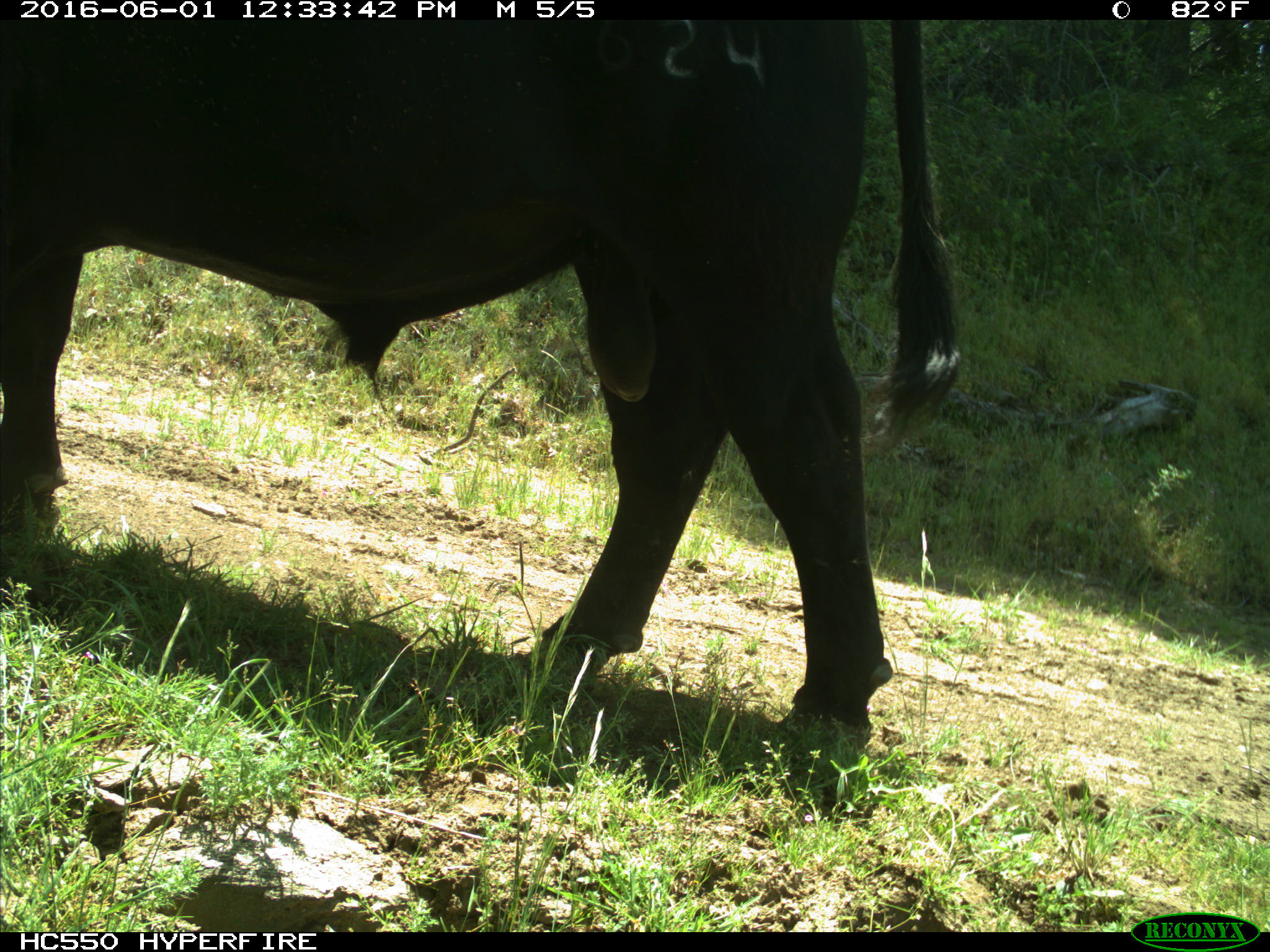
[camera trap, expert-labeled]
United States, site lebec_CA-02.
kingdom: Animalia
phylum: Chordata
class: Mammalia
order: Artiodactyla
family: Bovidae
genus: Bos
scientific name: Bos taurus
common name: domestic cow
Bos taurus (domestic cow).